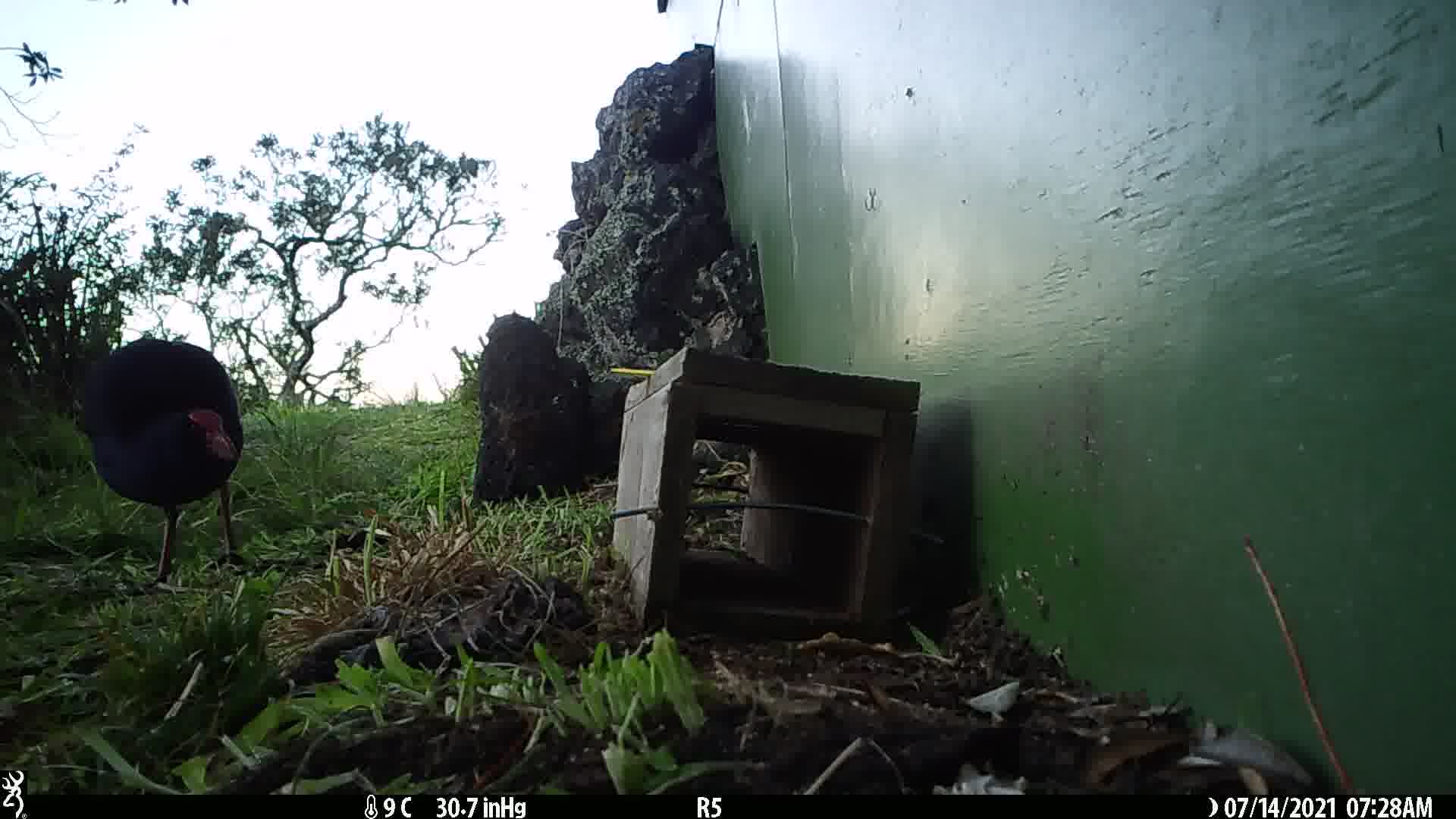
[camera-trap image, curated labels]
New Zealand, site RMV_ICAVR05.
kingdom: Animalia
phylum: Chordata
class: Aves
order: Gruiformes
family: Rallidae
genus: Porphyrio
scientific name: Porphyrio melanotus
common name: australasian swamphen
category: pukeko